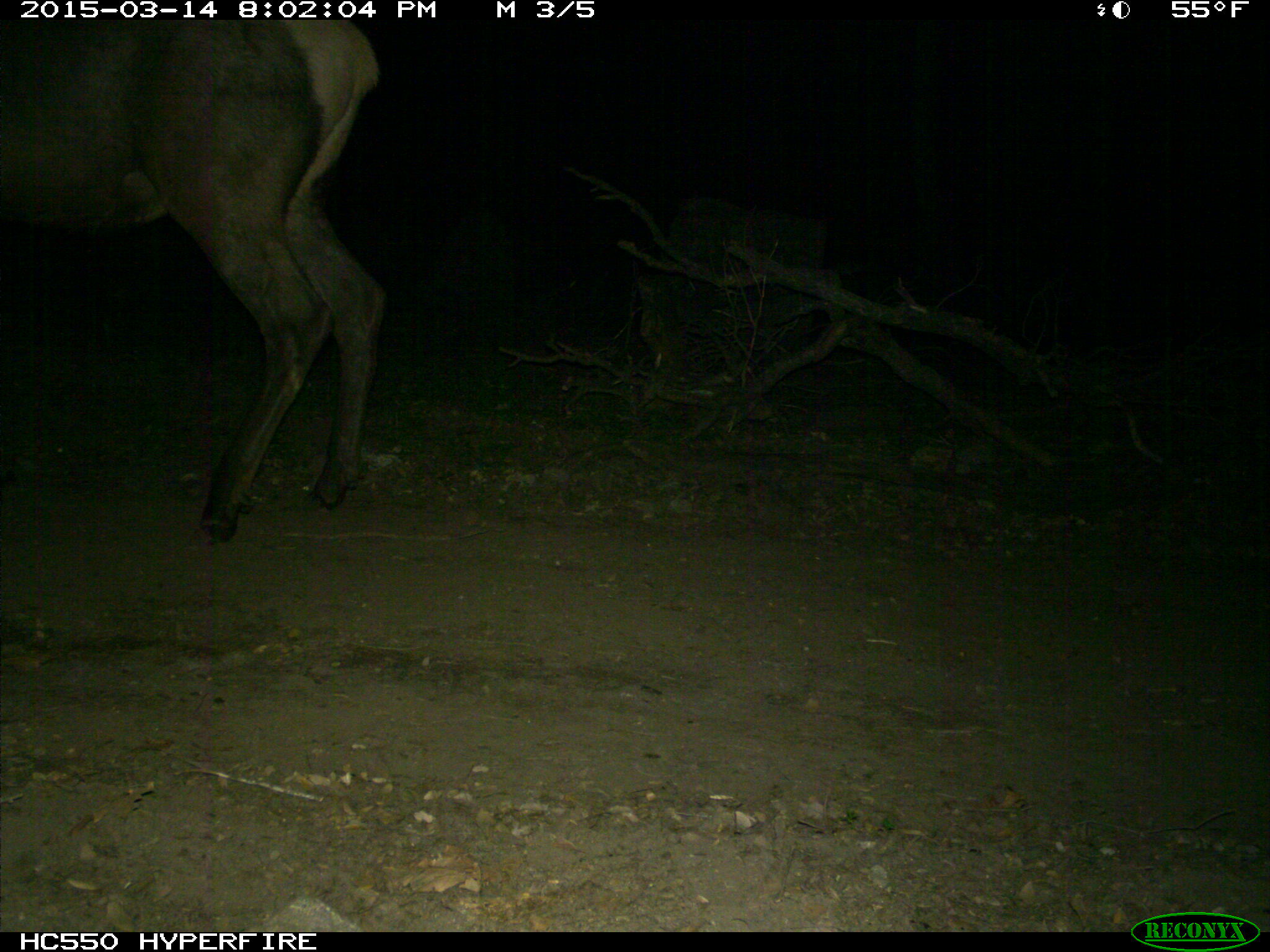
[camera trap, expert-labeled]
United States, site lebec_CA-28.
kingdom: Animalia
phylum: Chordata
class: Mammalia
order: Artiodactyla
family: Cervidae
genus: Cervus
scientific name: Cervus canadensis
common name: elk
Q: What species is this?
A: Cervus canadensis (elk).